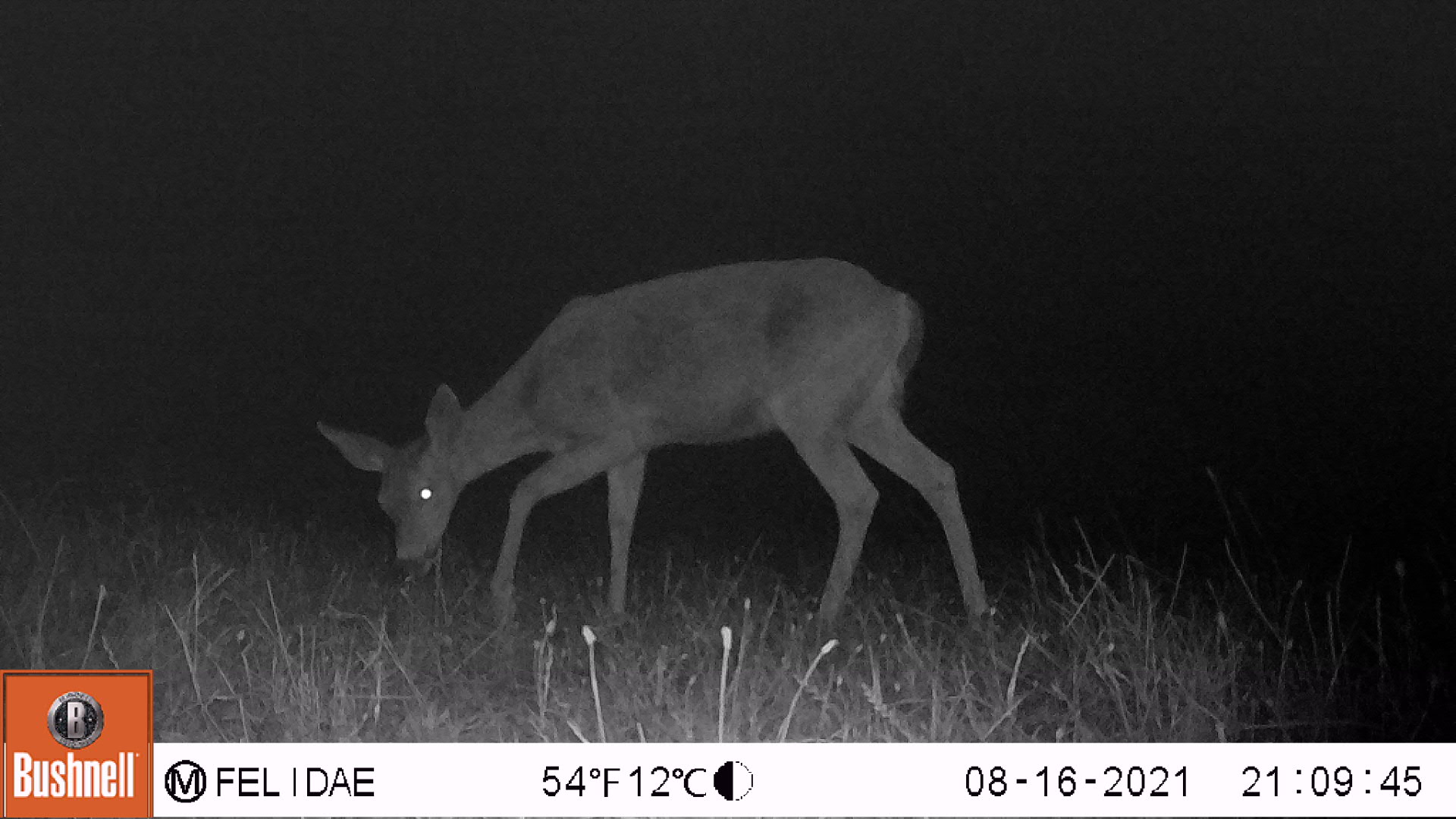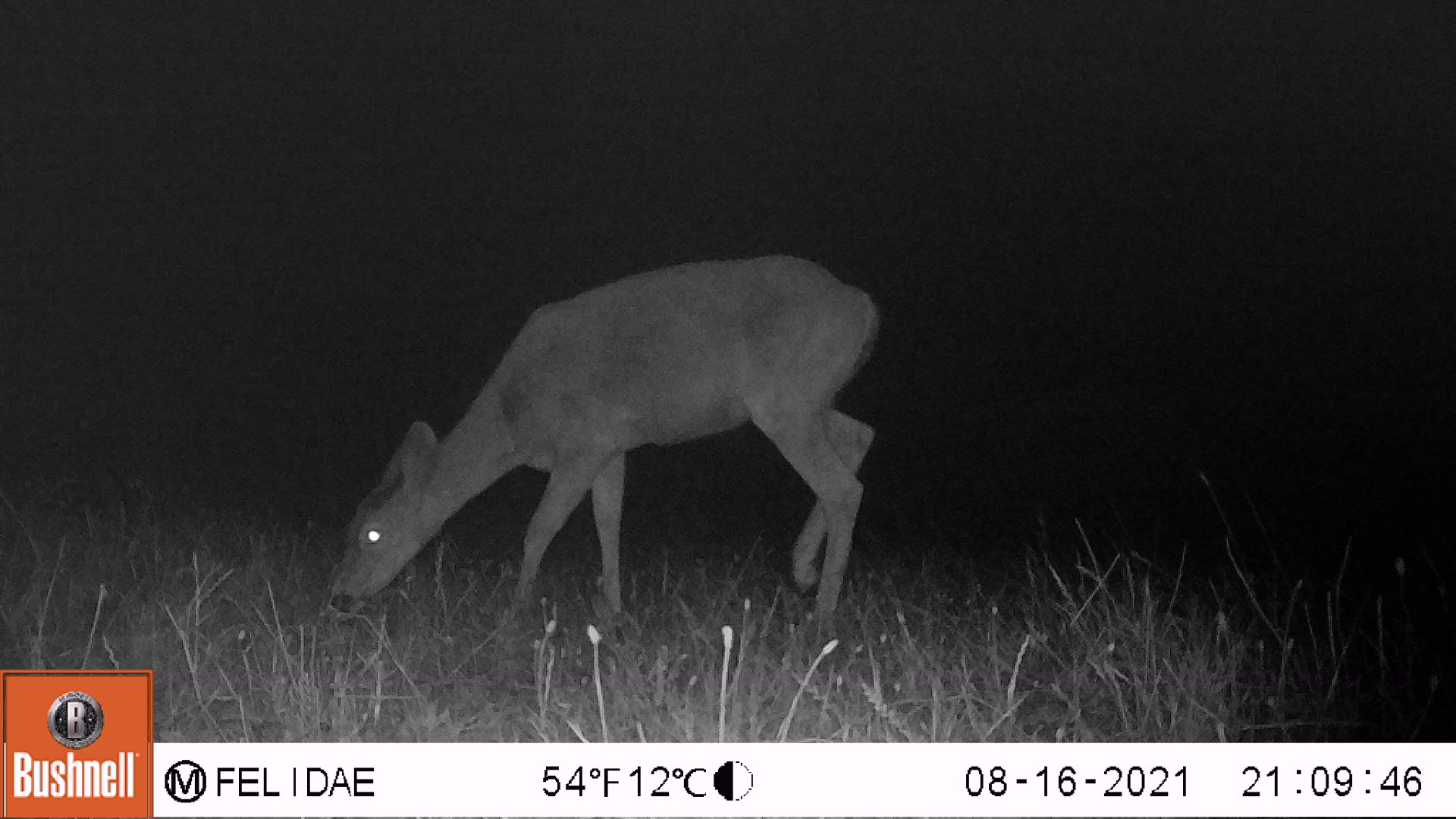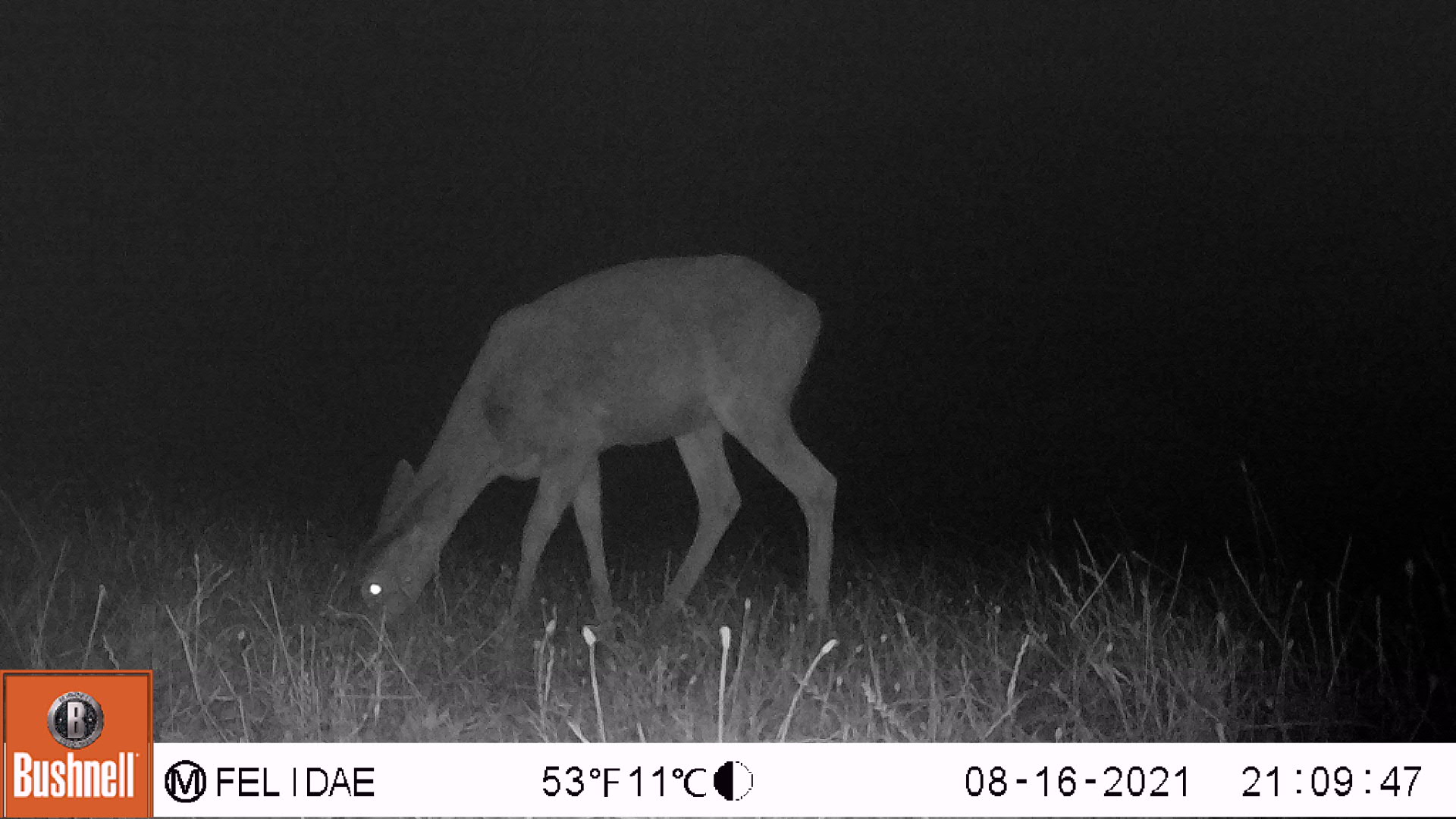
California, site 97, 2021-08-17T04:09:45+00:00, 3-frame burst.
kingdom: Animalia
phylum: Chordata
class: Mammalia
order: Artiodactyla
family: Cervidae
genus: Odocoileus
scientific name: Odocoileus hemionus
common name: mule deer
Mule deer (Odocoileus hemionus).